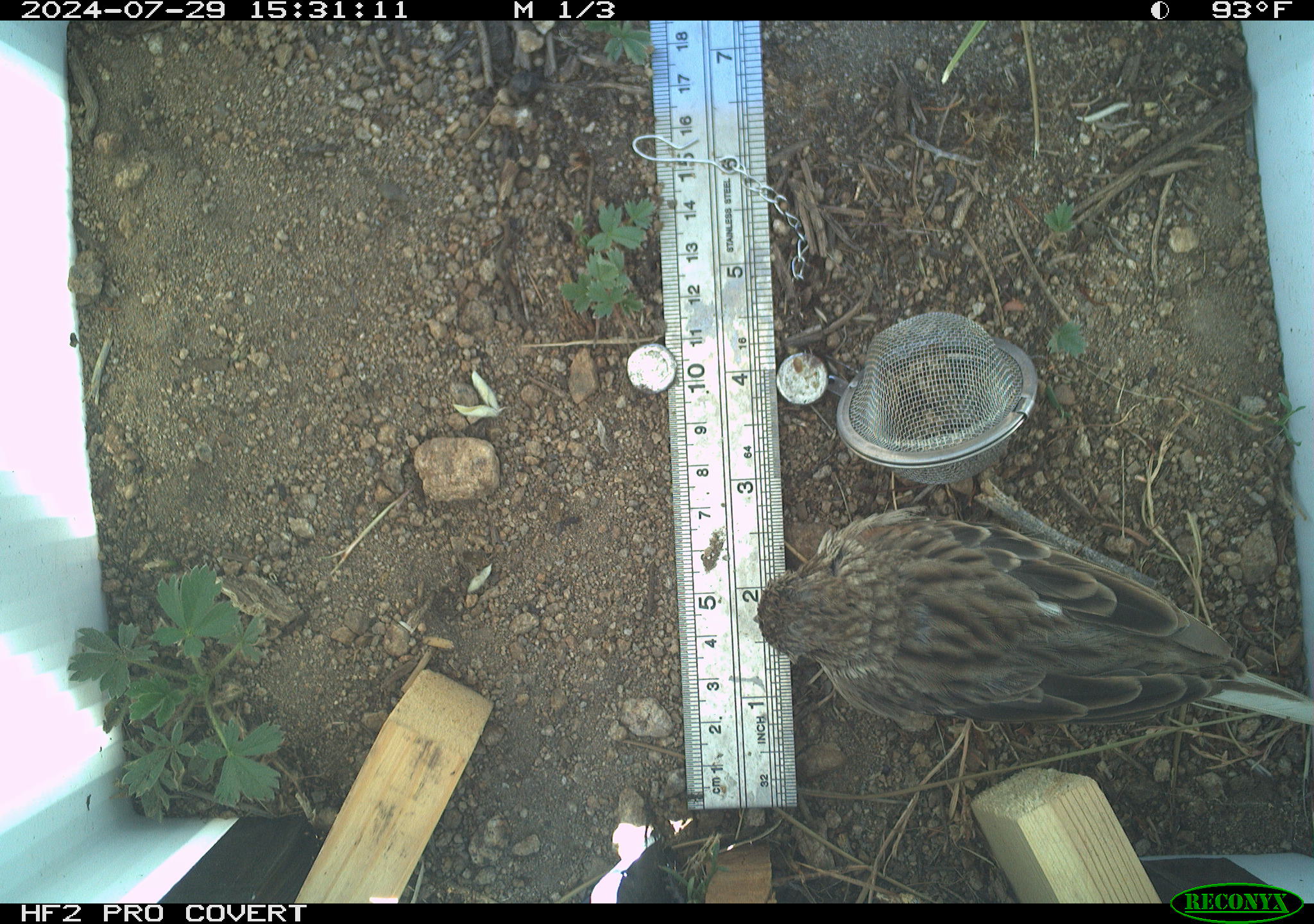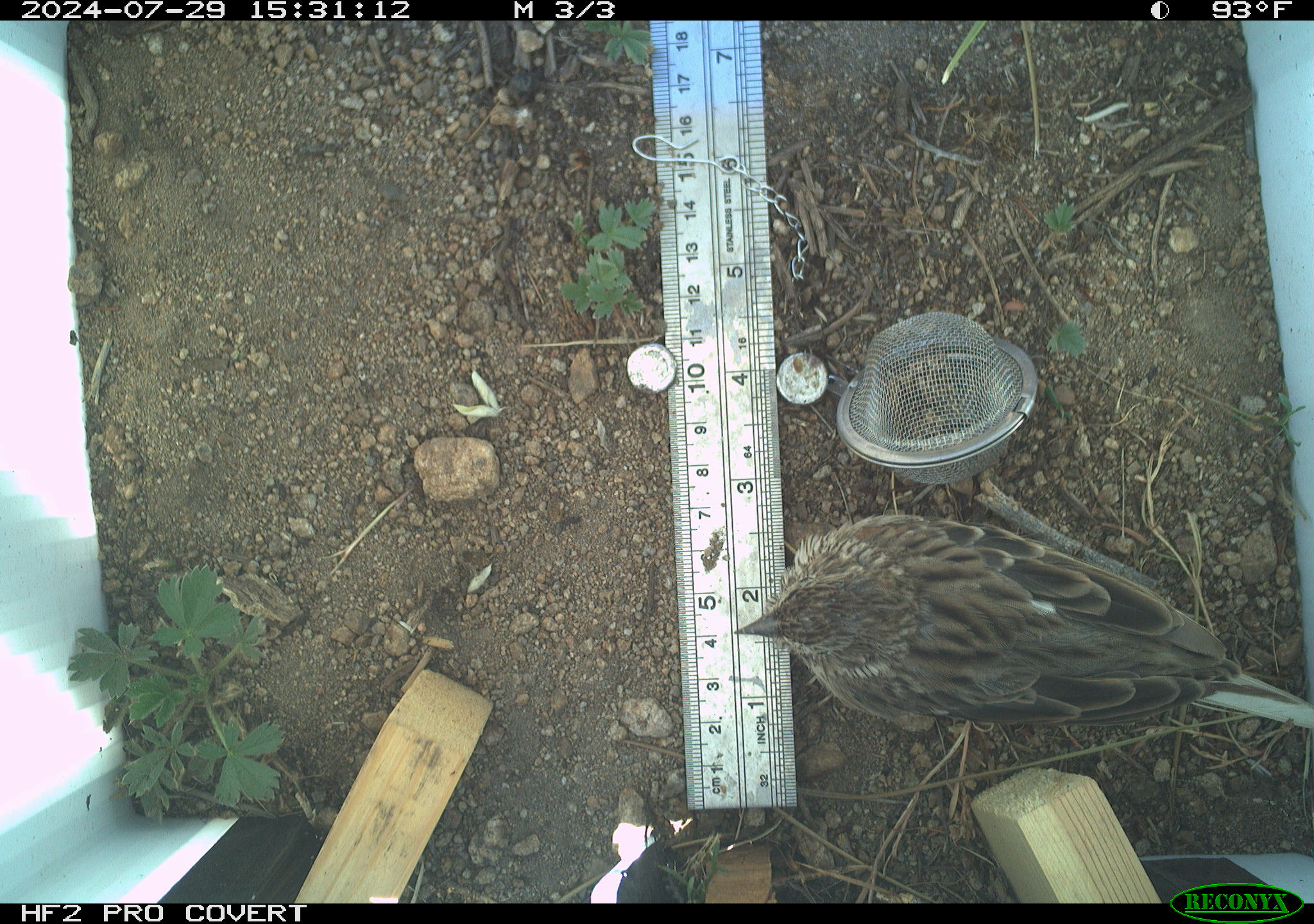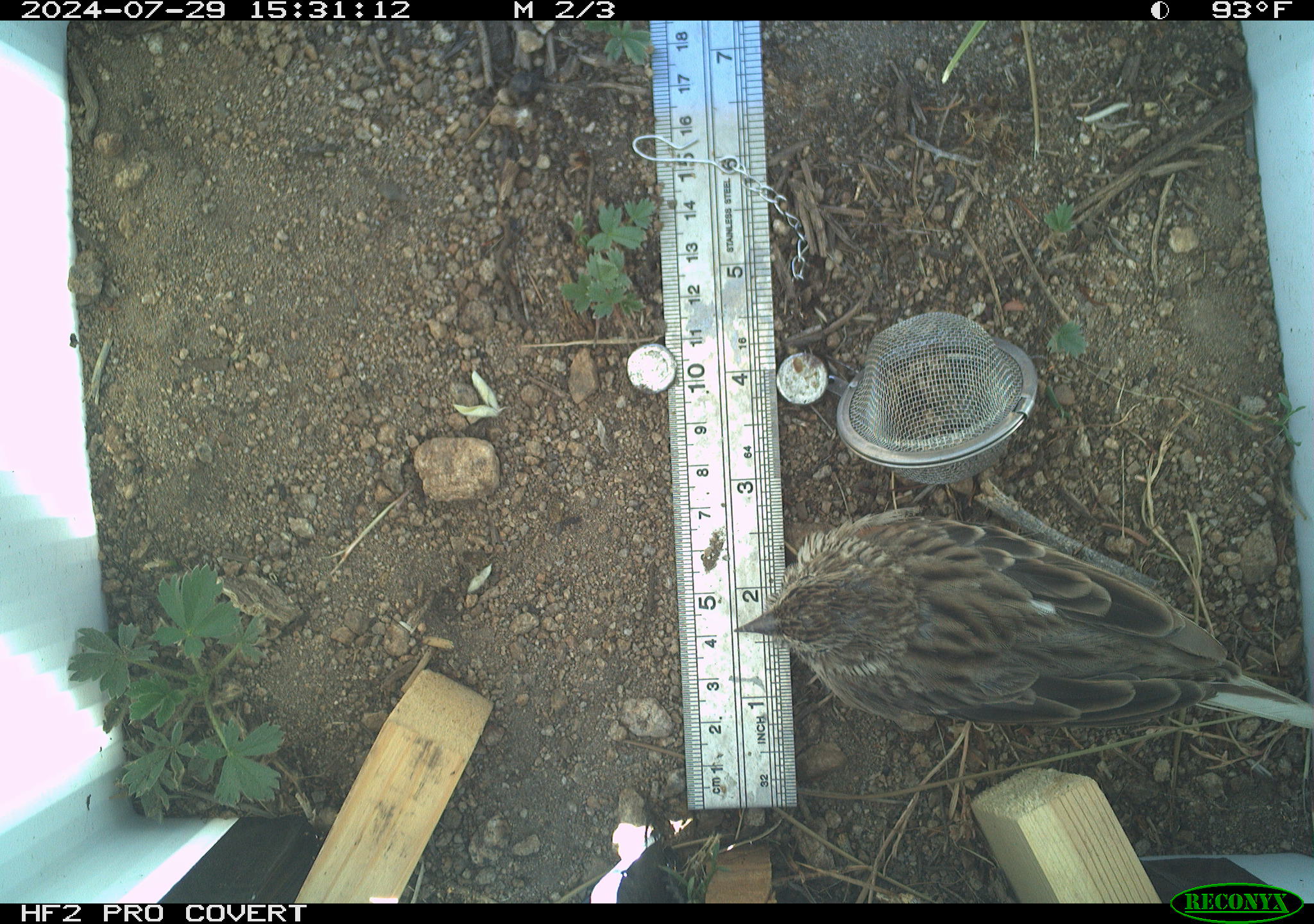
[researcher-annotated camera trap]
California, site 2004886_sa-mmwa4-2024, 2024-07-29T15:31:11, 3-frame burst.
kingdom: Animalia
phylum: Chordata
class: Aves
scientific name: Aves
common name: bird